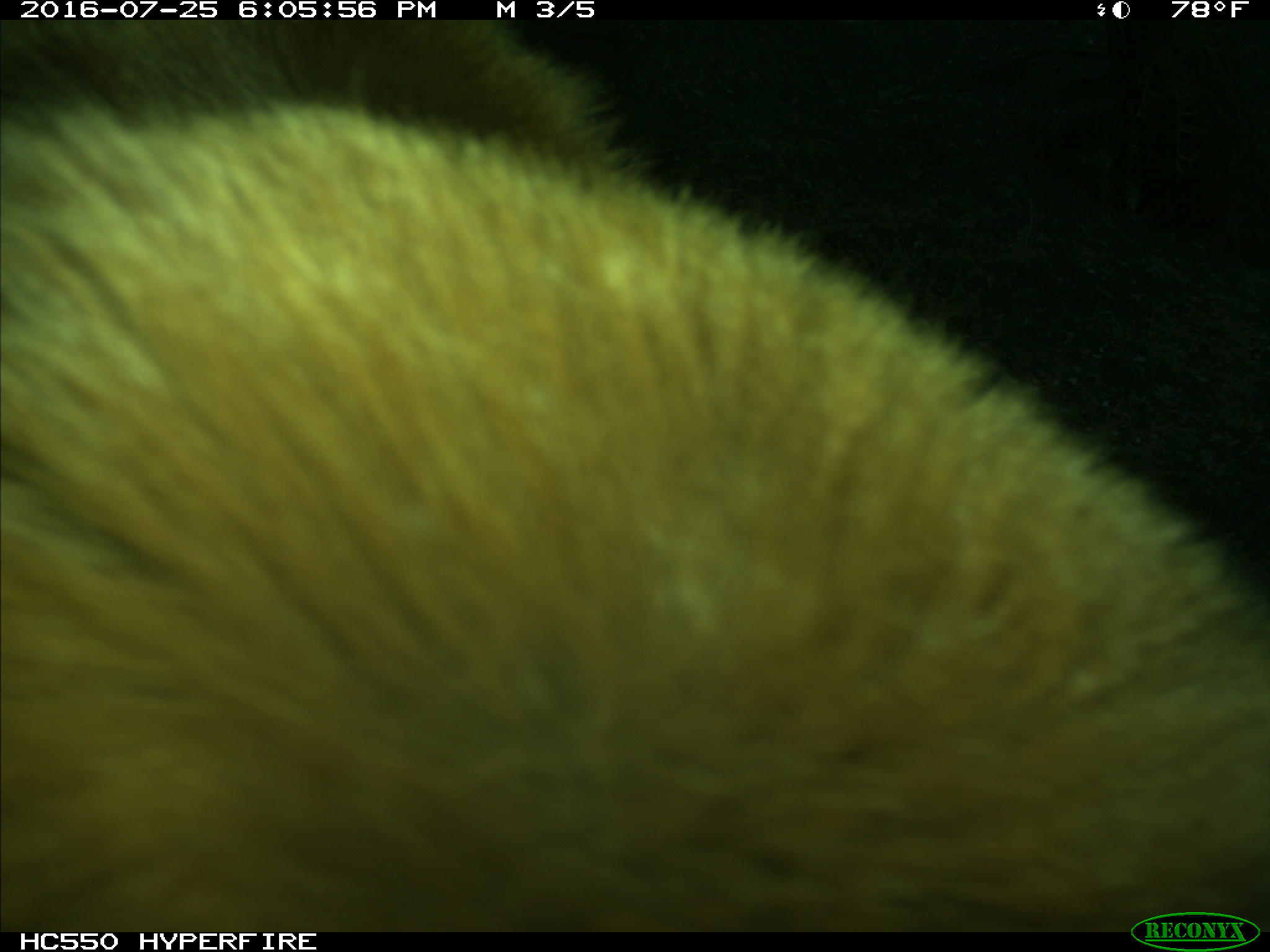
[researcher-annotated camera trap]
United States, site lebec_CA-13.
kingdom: Animalia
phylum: Chordata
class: Mammalia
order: Carnivora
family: Ursidae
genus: Ursus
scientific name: Ursus americanus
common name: american black bear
Ursus americanus (american black bear).